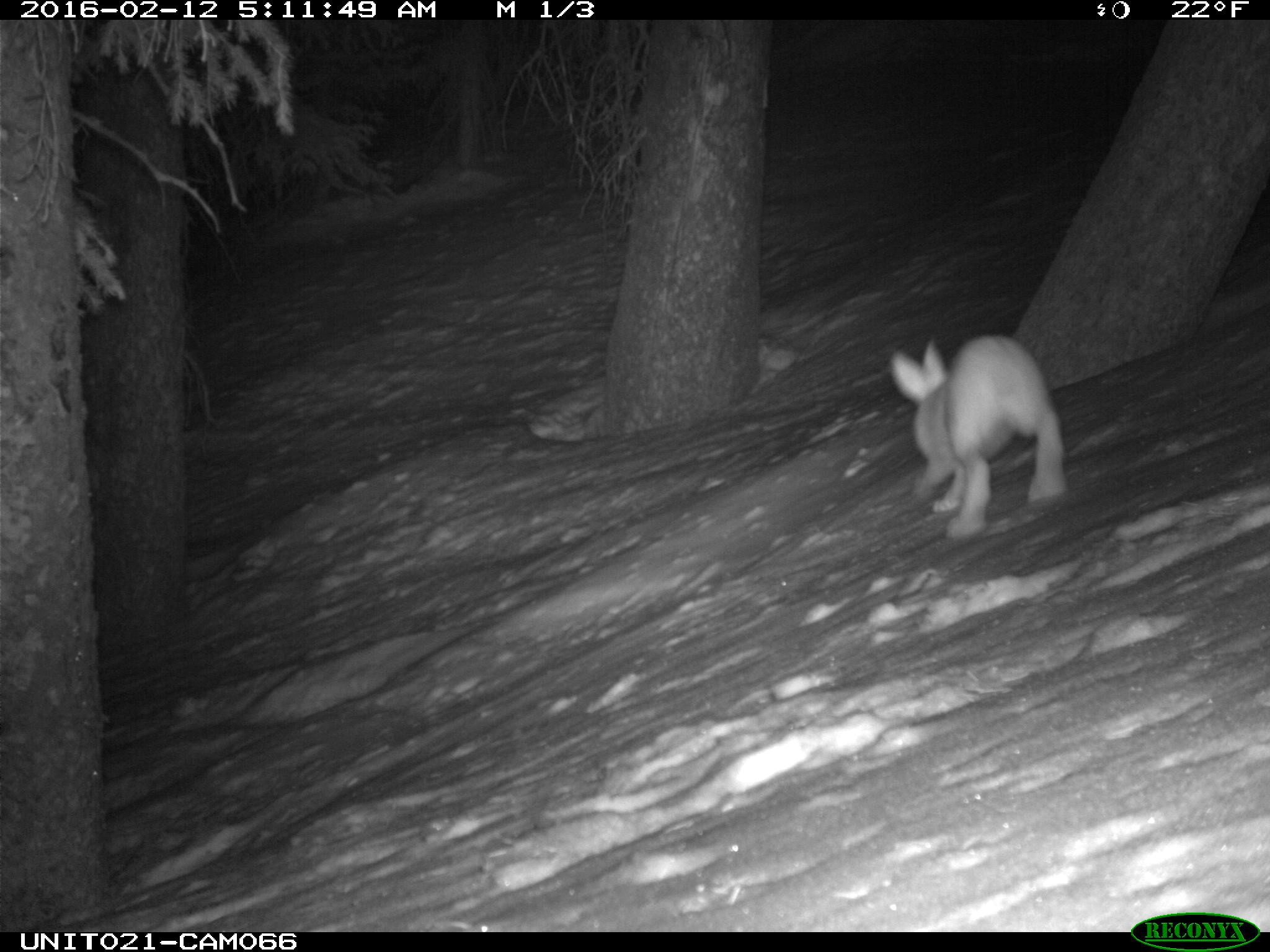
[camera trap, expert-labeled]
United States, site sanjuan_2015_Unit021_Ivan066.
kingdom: Animalia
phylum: Chordata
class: Mammalia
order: Lagomorpha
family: Leporidae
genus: Lepus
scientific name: Lepus americanus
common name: snowshoe hare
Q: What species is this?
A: Lepus americanus (snowshoe hare).